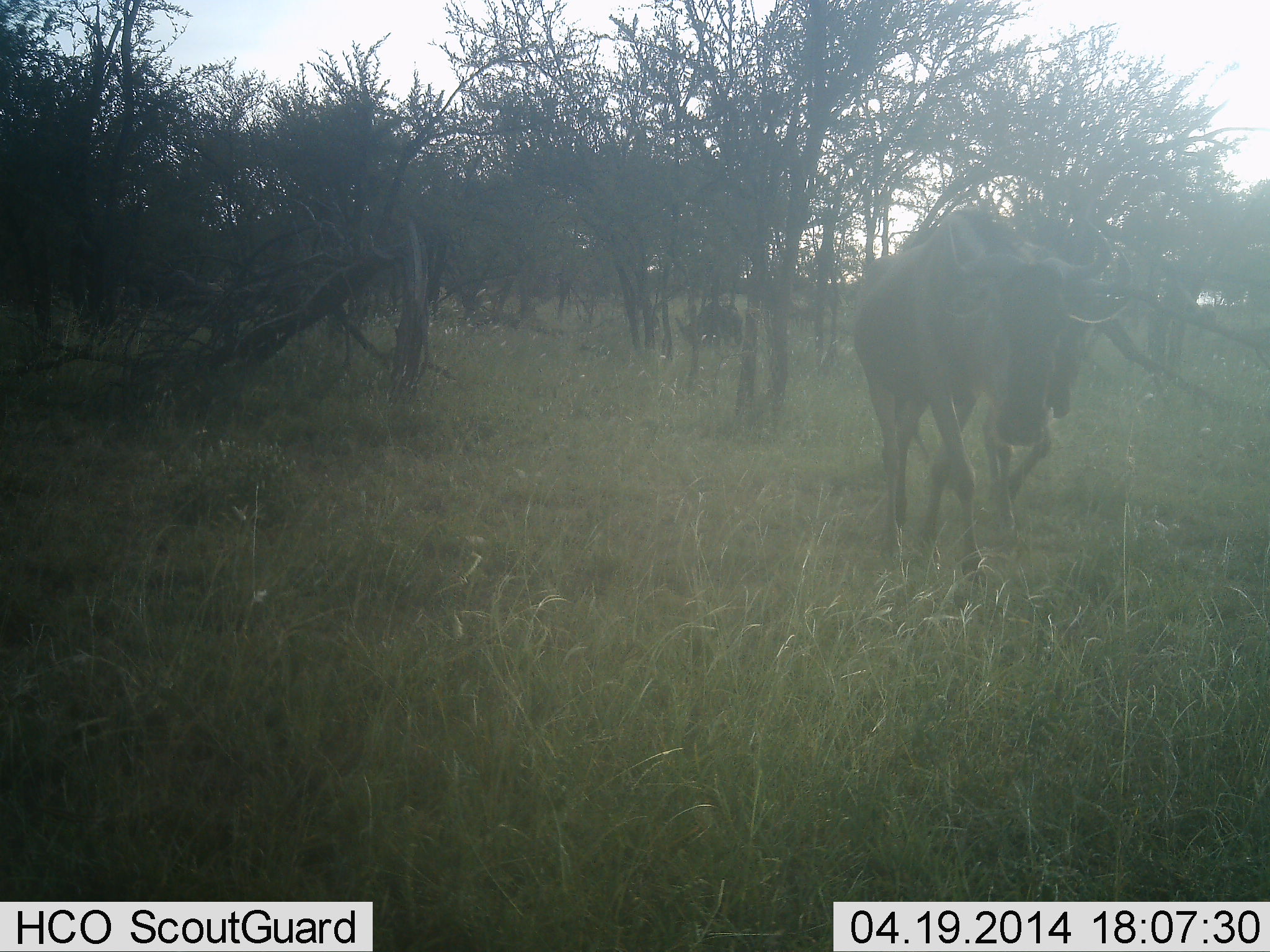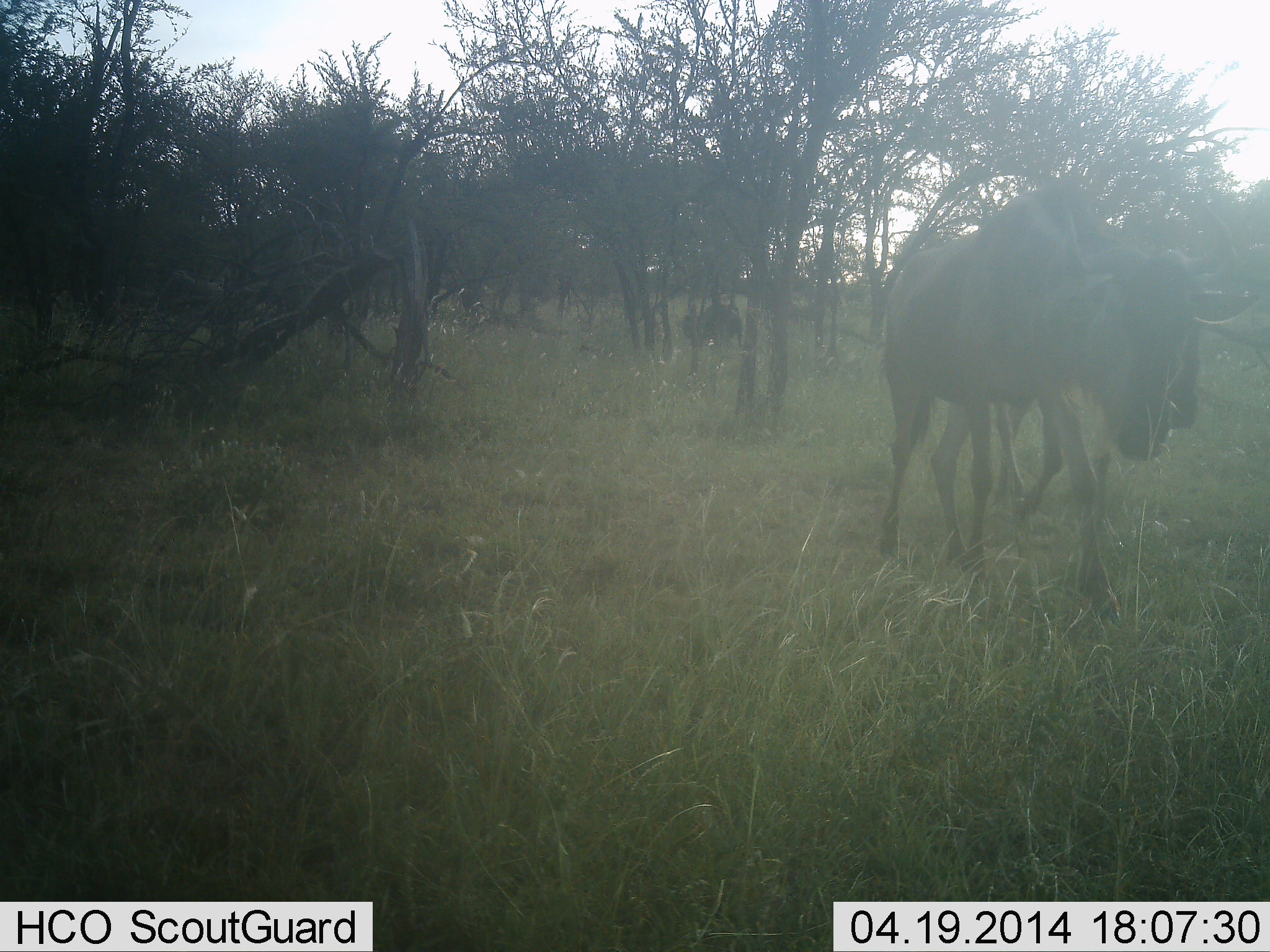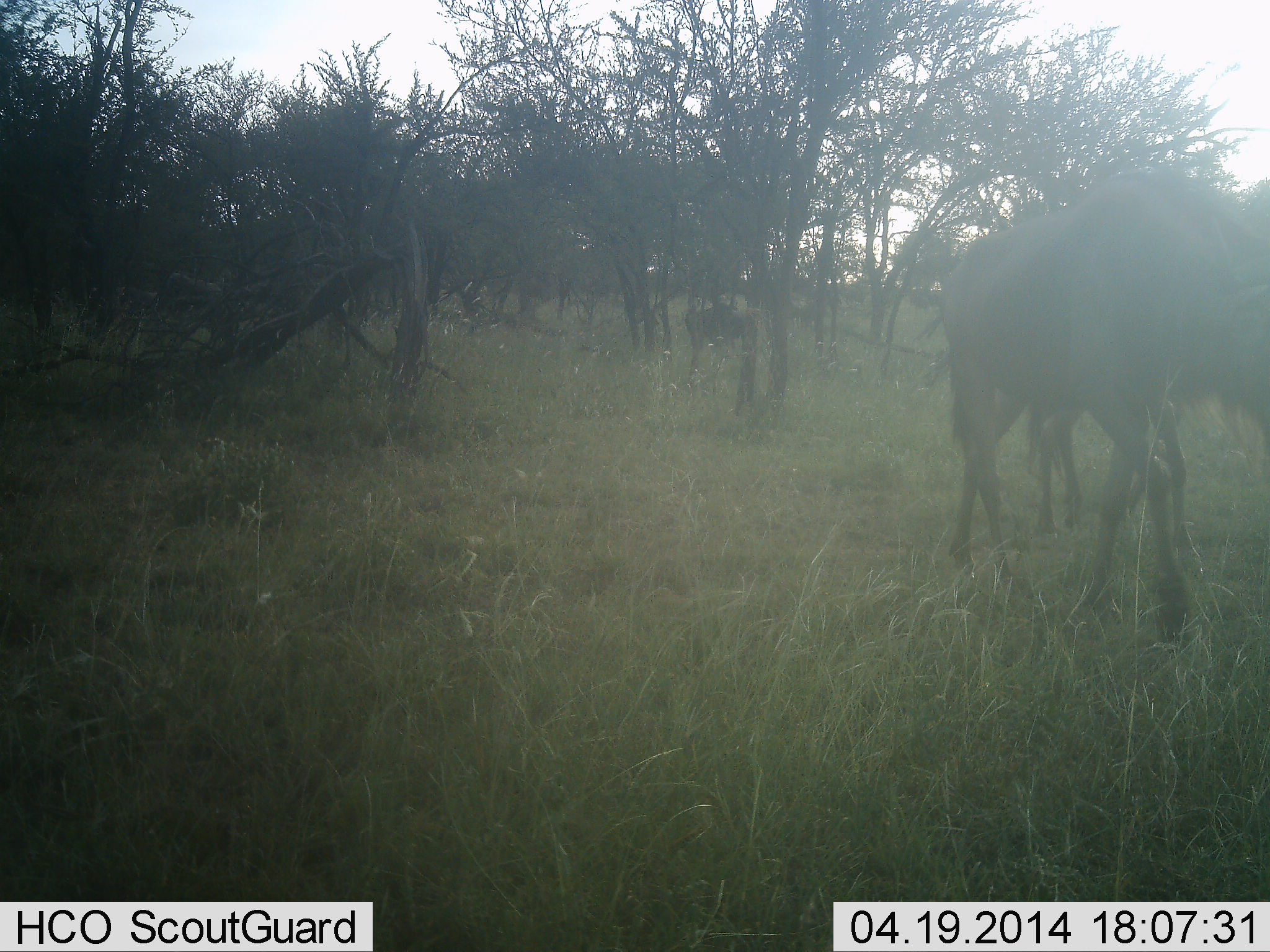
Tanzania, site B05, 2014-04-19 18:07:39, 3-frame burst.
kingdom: Animalia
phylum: Chordata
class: Mammalia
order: Artiodactyla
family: Bovidae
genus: Connochaetes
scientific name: Connochaetes taurinus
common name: blue wildebeest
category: wildebeest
Wildebeest (blue wildebeest) (Connochaetes taurinus), count 2. Behavior (volunteer vote fractions): standing 10%, resting 0%, moving 100%, interacting 0%. Young present (vote fraction): 0%. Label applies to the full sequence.